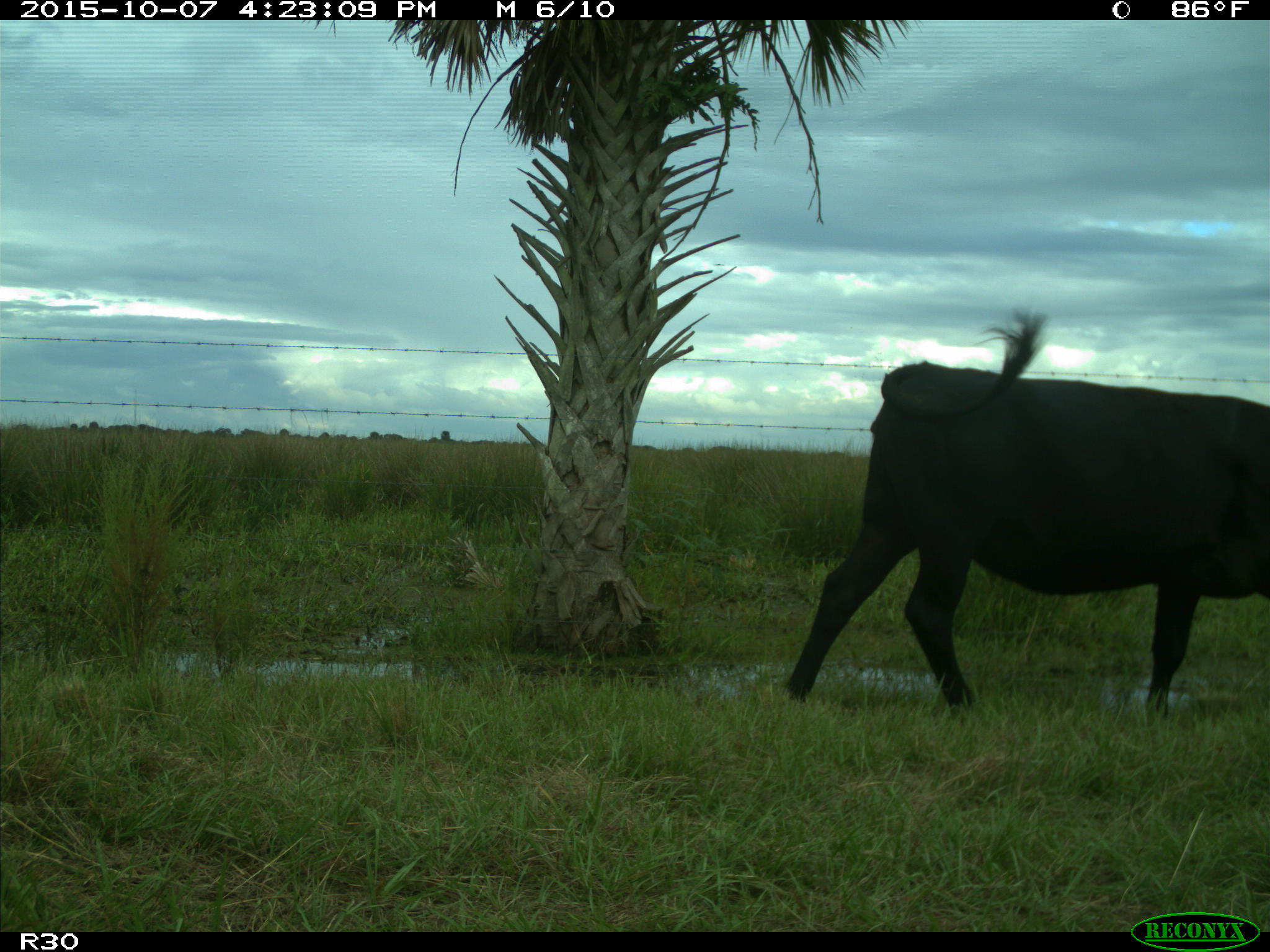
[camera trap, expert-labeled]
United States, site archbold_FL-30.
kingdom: Animalia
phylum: Chordata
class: Mammalia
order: Artiodactyla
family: Bovidae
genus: Bos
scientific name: Bos taurus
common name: domestic cow